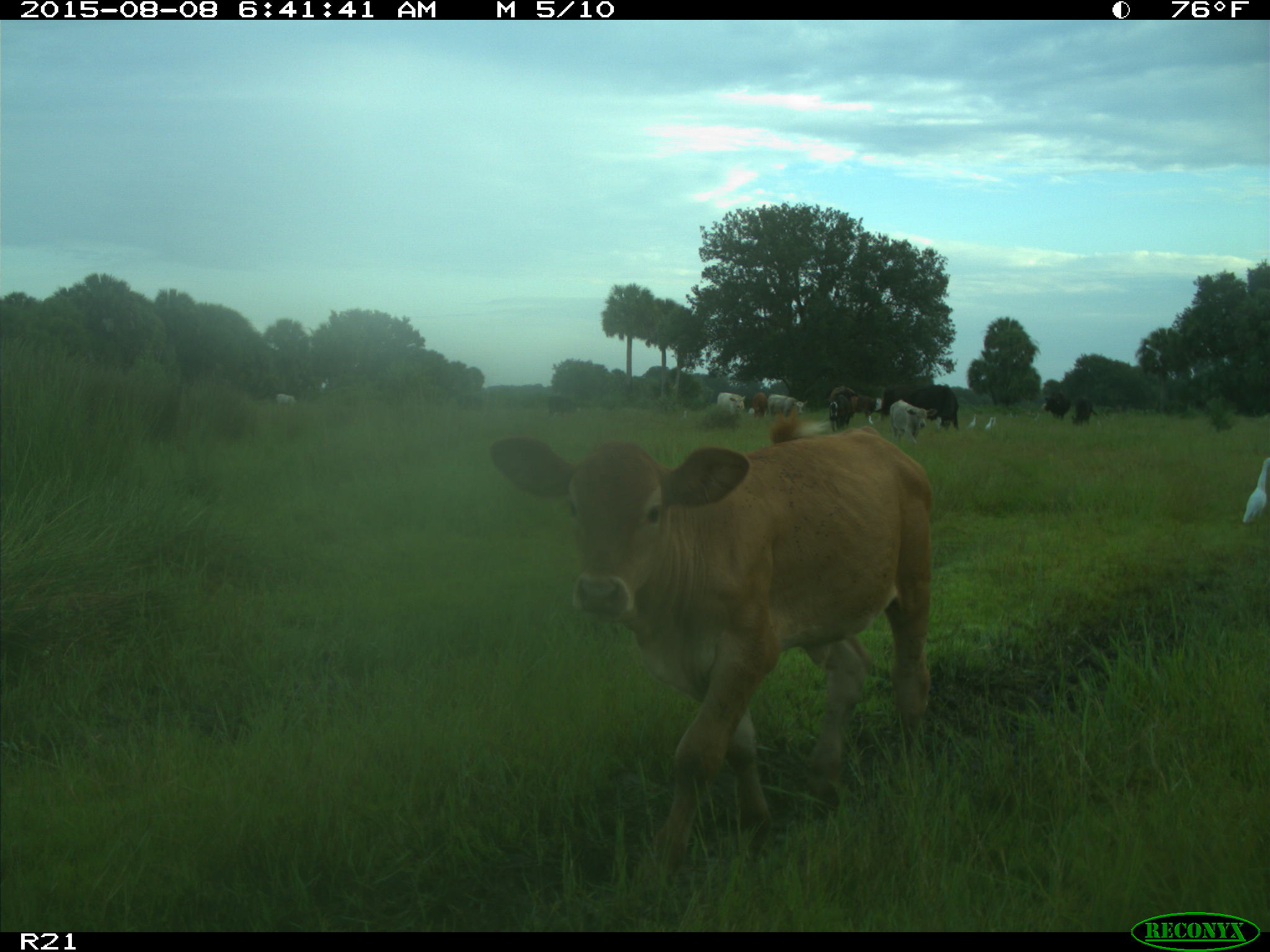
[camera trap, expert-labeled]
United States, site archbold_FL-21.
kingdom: Animalia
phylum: Chordata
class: Mammalia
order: Artiodactyla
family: Bovidae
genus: Bos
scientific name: Bos taurus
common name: domestic cow